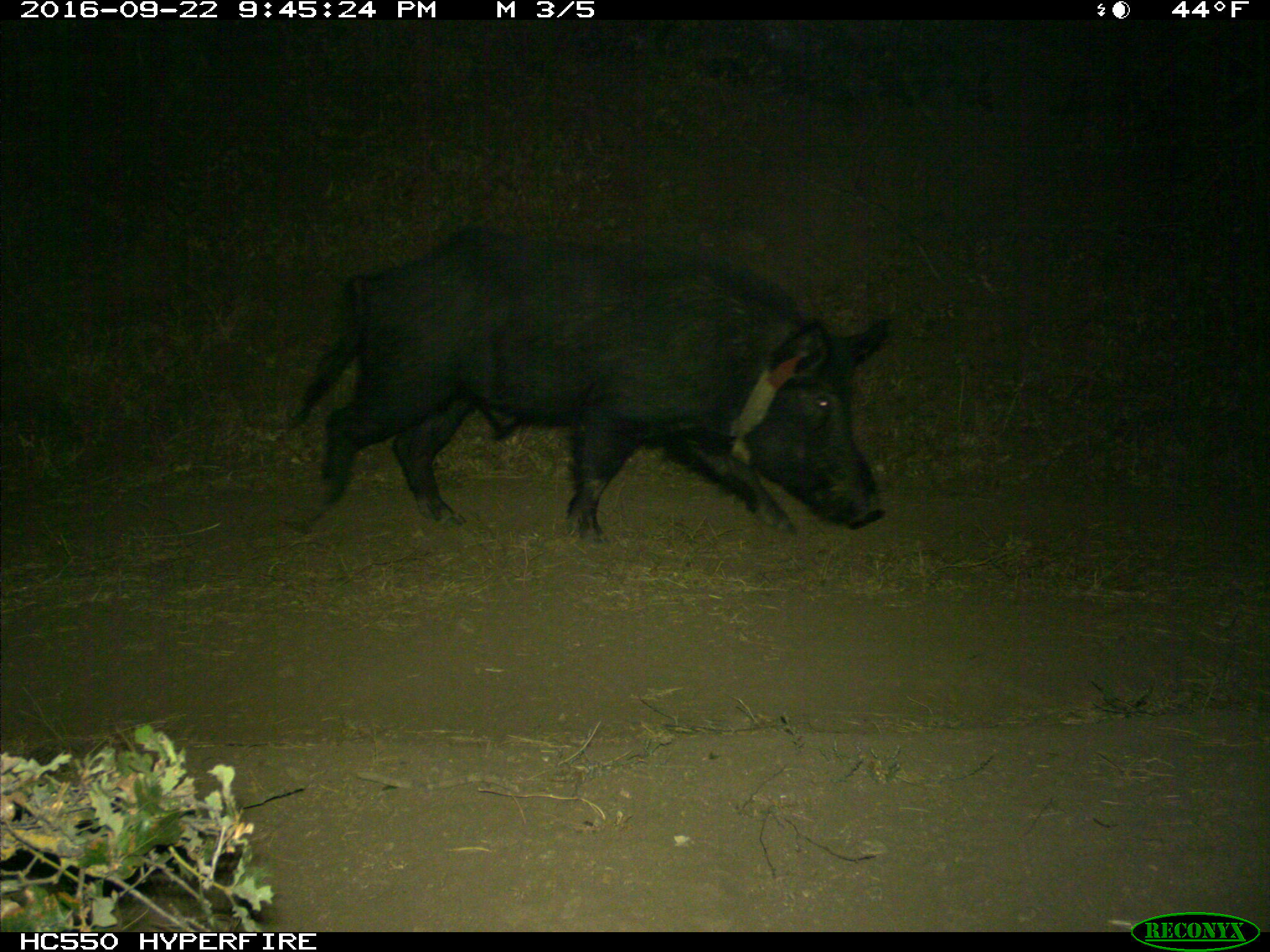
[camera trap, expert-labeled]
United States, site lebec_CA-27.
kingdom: Animalia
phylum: Chordata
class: Mammalia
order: Artiodactyla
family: Suidae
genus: Sus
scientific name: Sus scrofa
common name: wild boar